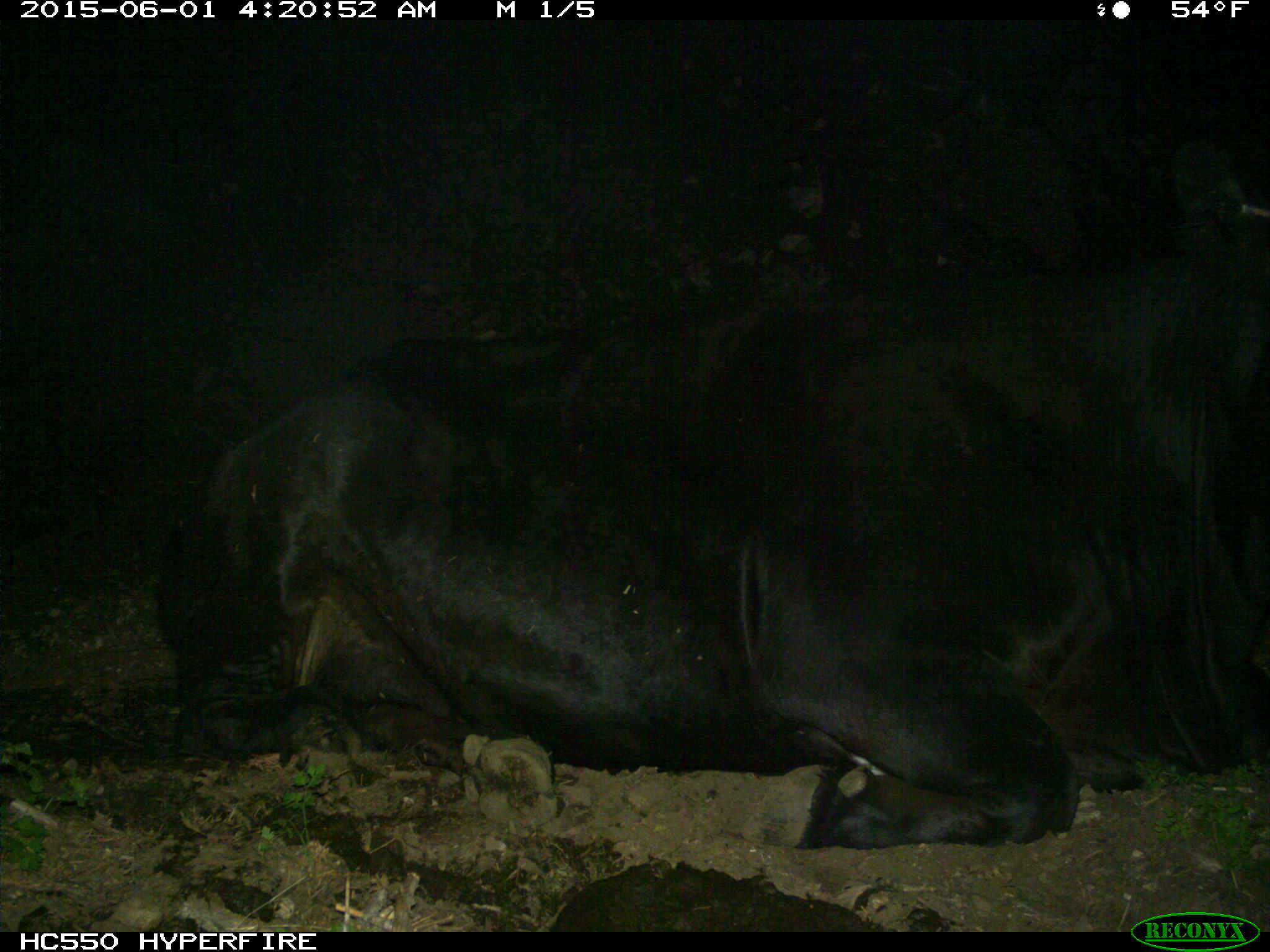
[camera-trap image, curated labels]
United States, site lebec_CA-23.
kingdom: Animalia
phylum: Chordata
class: Mammalia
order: Artiodactyla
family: Bovidae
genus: Bos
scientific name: Bos taurus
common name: domestic cow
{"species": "Bos taurus (domestic cow)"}